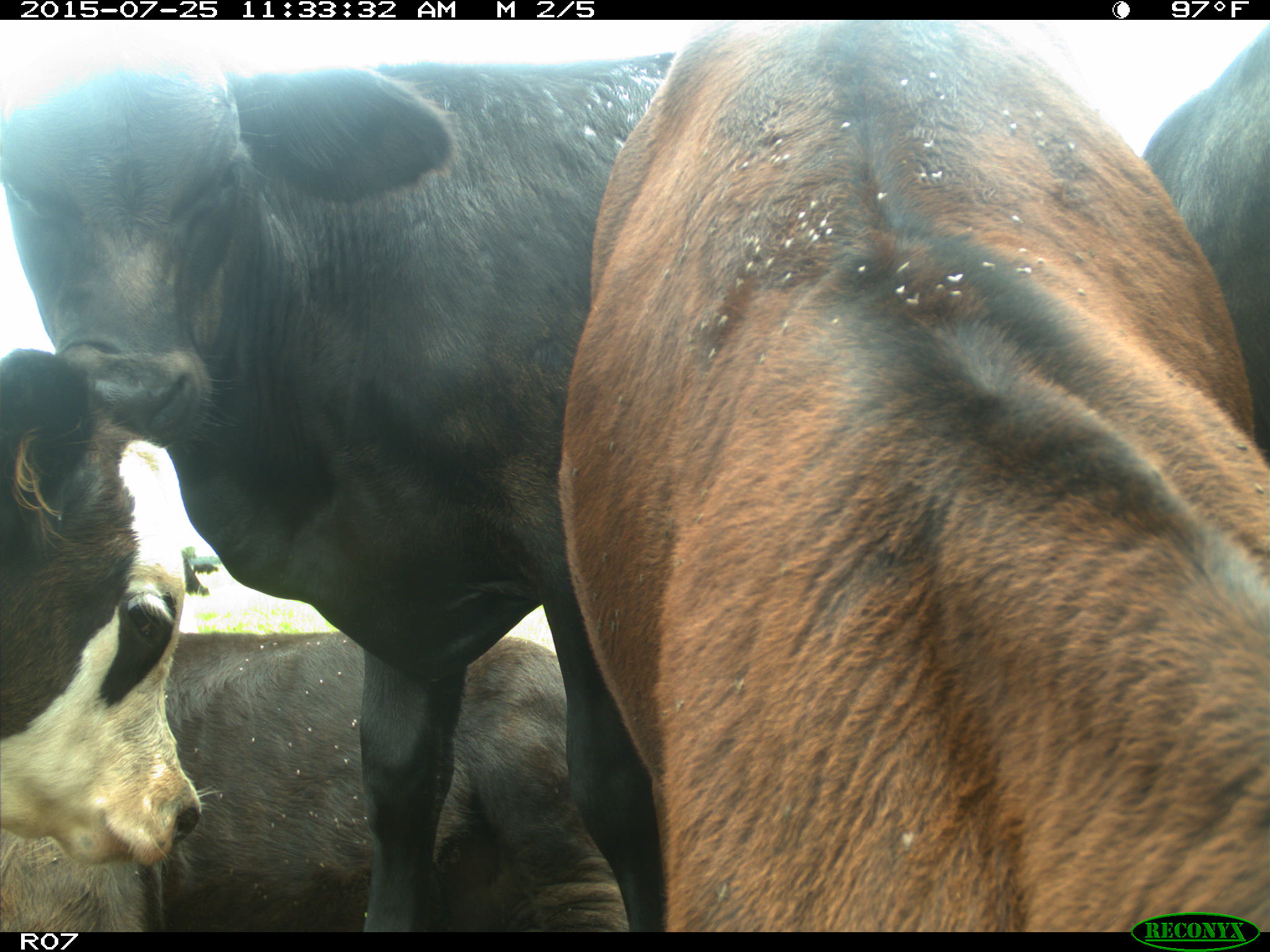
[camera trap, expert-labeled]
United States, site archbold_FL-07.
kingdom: Animalia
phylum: Chordata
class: Mammalia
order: Artiodactyla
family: Bovidae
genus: Bos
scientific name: Bos taurus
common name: domestic cow